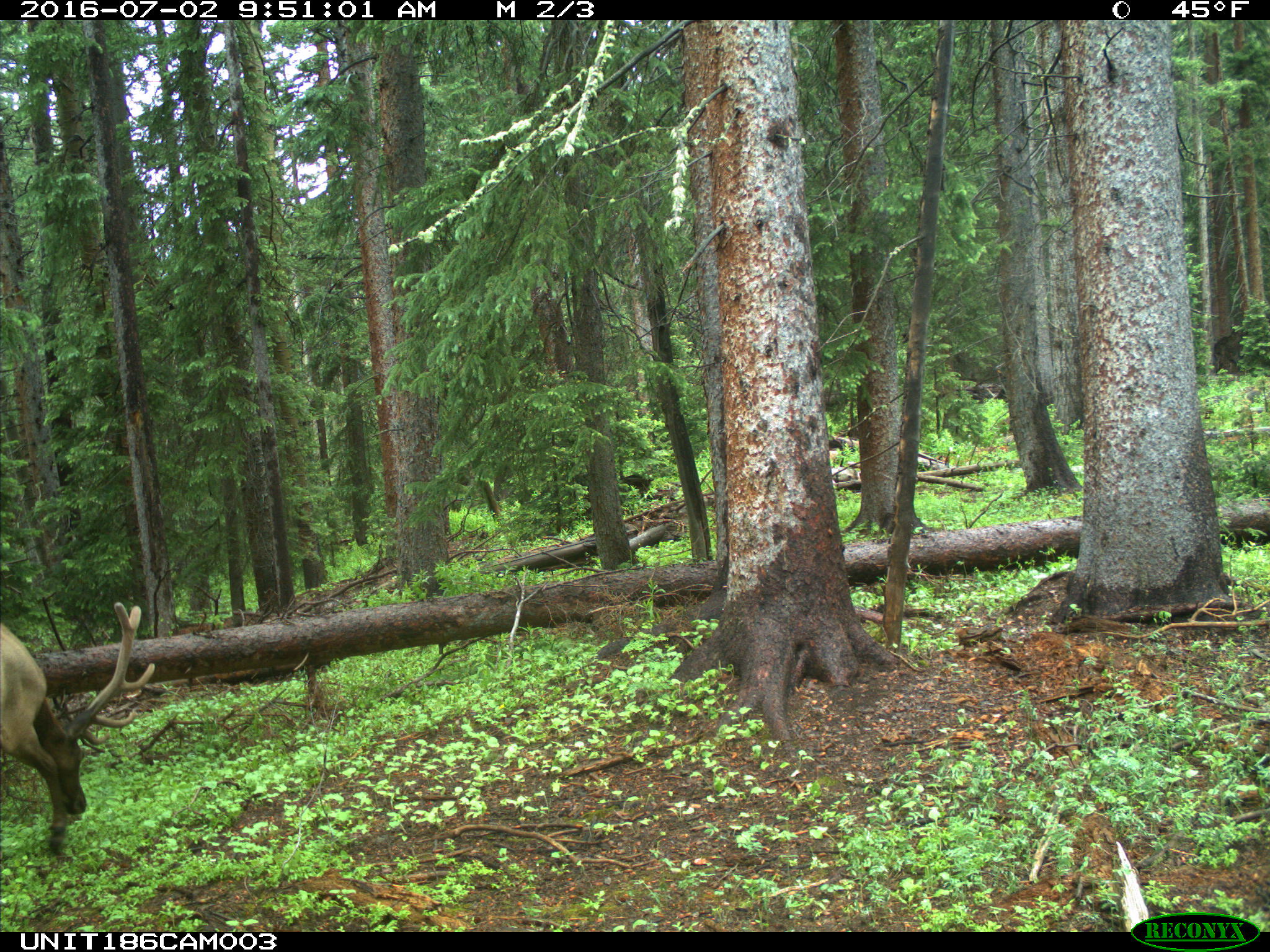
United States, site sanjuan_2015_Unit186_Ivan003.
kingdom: Animalia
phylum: Chordata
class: Mammalia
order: Artiodactyla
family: Cervidae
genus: Cervus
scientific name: Cervus elaphus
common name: red deer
Cervus elaphus (red deer).